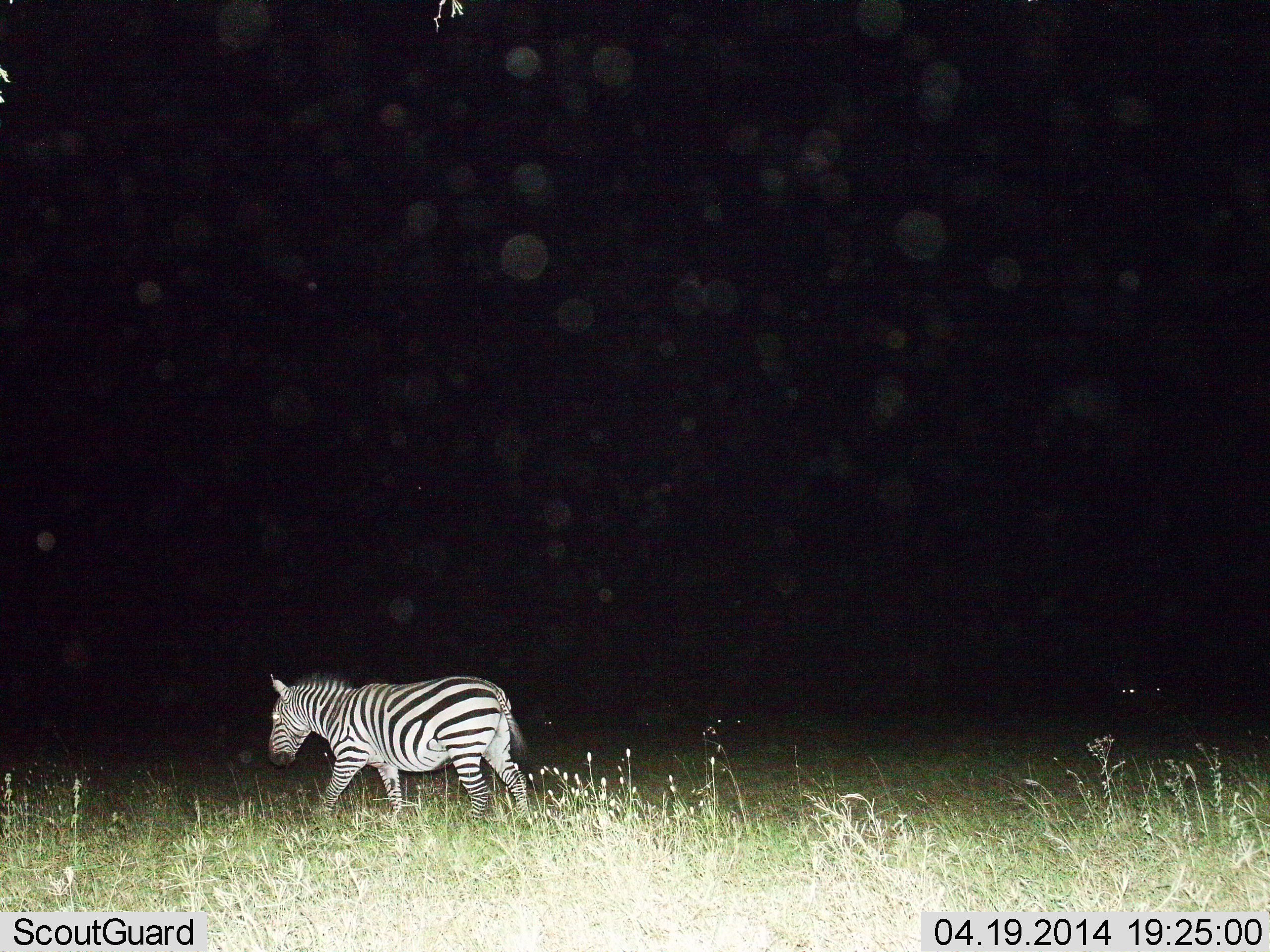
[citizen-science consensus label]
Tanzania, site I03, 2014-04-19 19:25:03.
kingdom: Animalia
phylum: Chordata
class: Mammalia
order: Perissodactyla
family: Equidae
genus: Equus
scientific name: Equus quagga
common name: plains zebra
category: zebra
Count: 1.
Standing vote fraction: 10%.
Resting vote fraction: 0%.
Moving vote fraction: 90%.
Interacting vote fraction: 0%.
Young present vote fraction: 0%.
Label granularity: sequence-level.